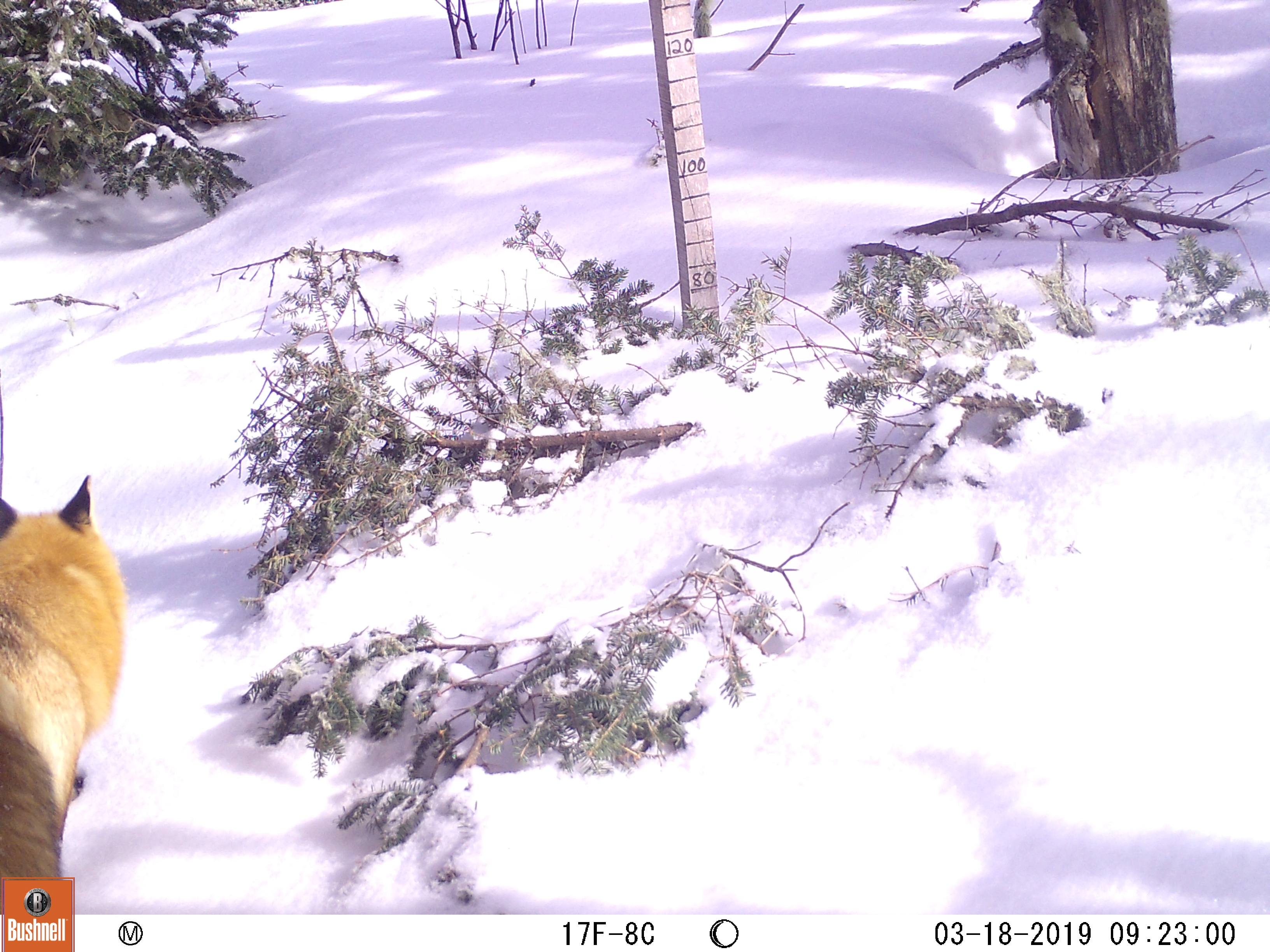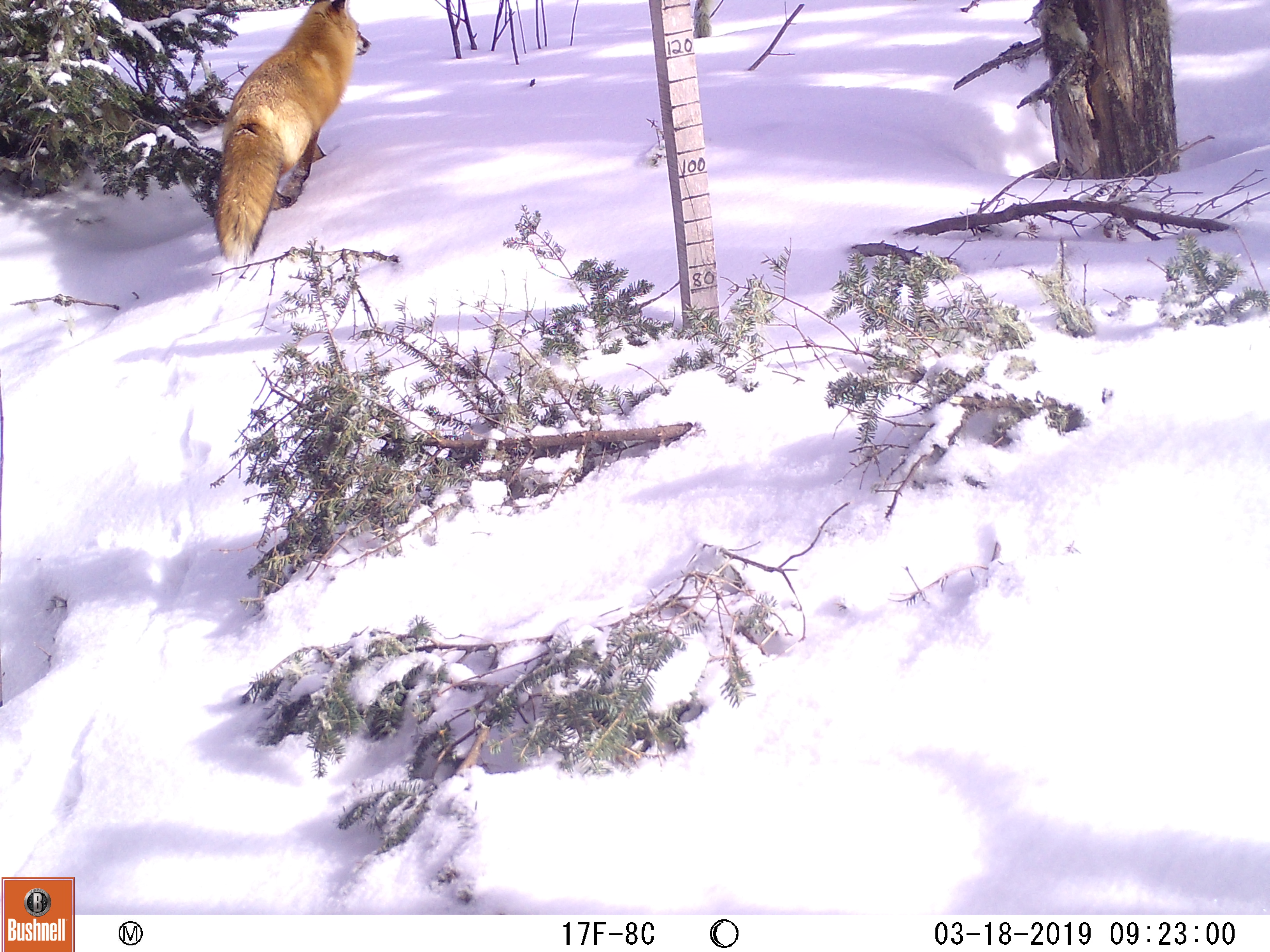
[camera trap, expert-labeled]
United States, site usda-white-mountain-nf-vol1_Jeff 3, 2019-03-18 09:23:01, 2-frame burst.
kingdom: Animalia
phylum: Chordata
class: Mammalia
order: Carnivora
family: Canidae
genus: Vulpes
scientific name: Vulpes vulpes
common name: red fox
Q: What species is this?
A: Red fox (Vulpes vulpes).